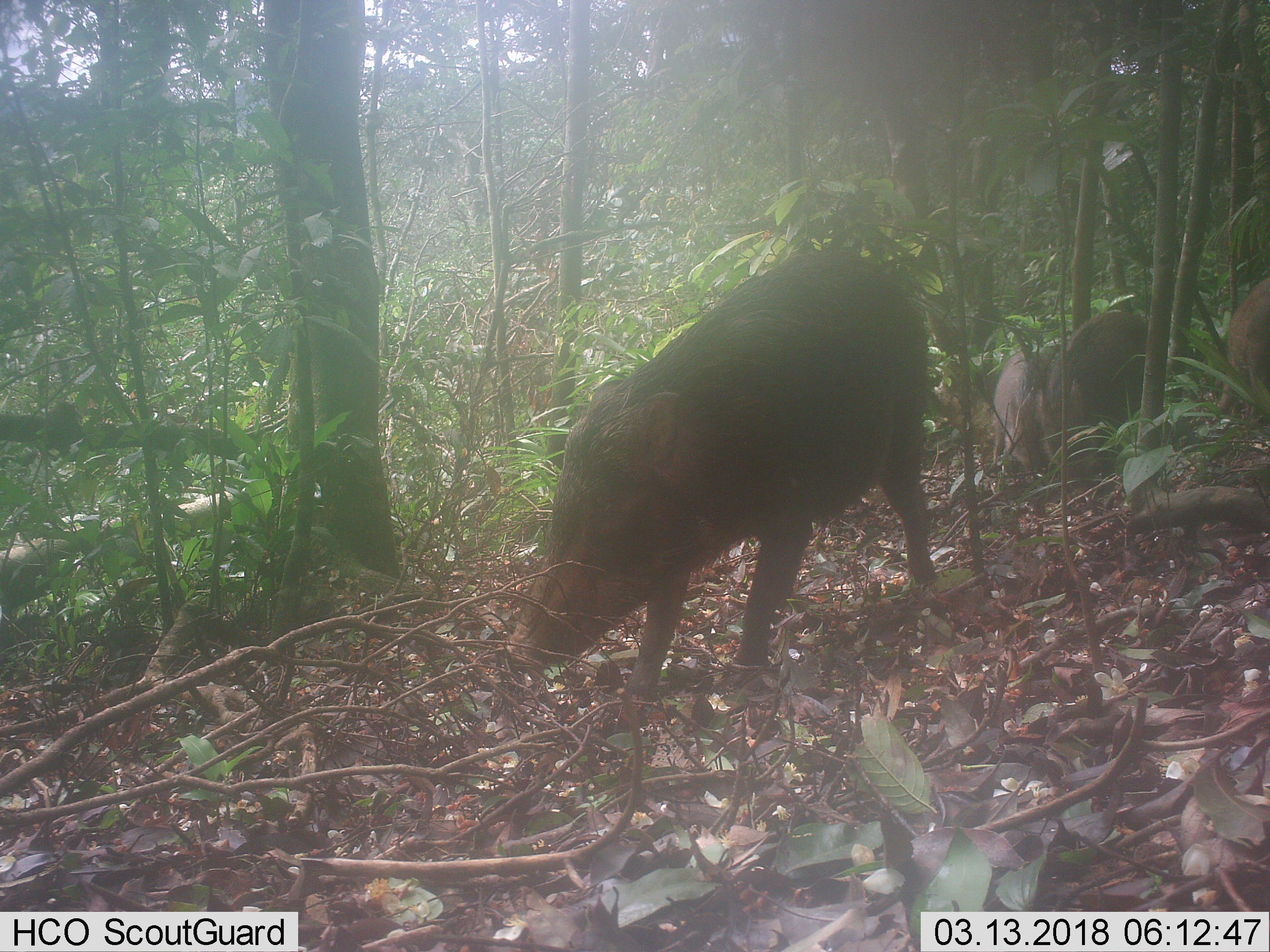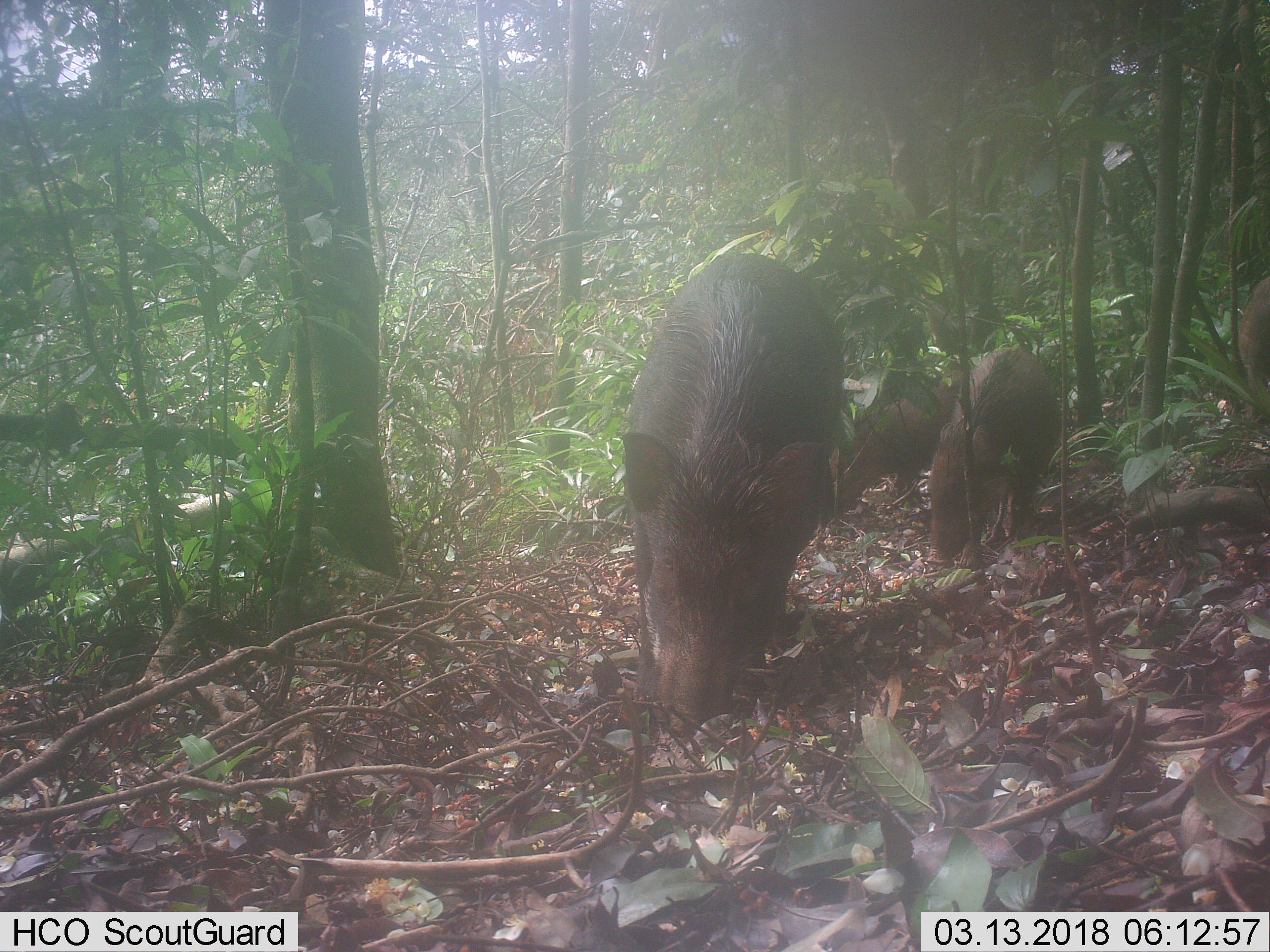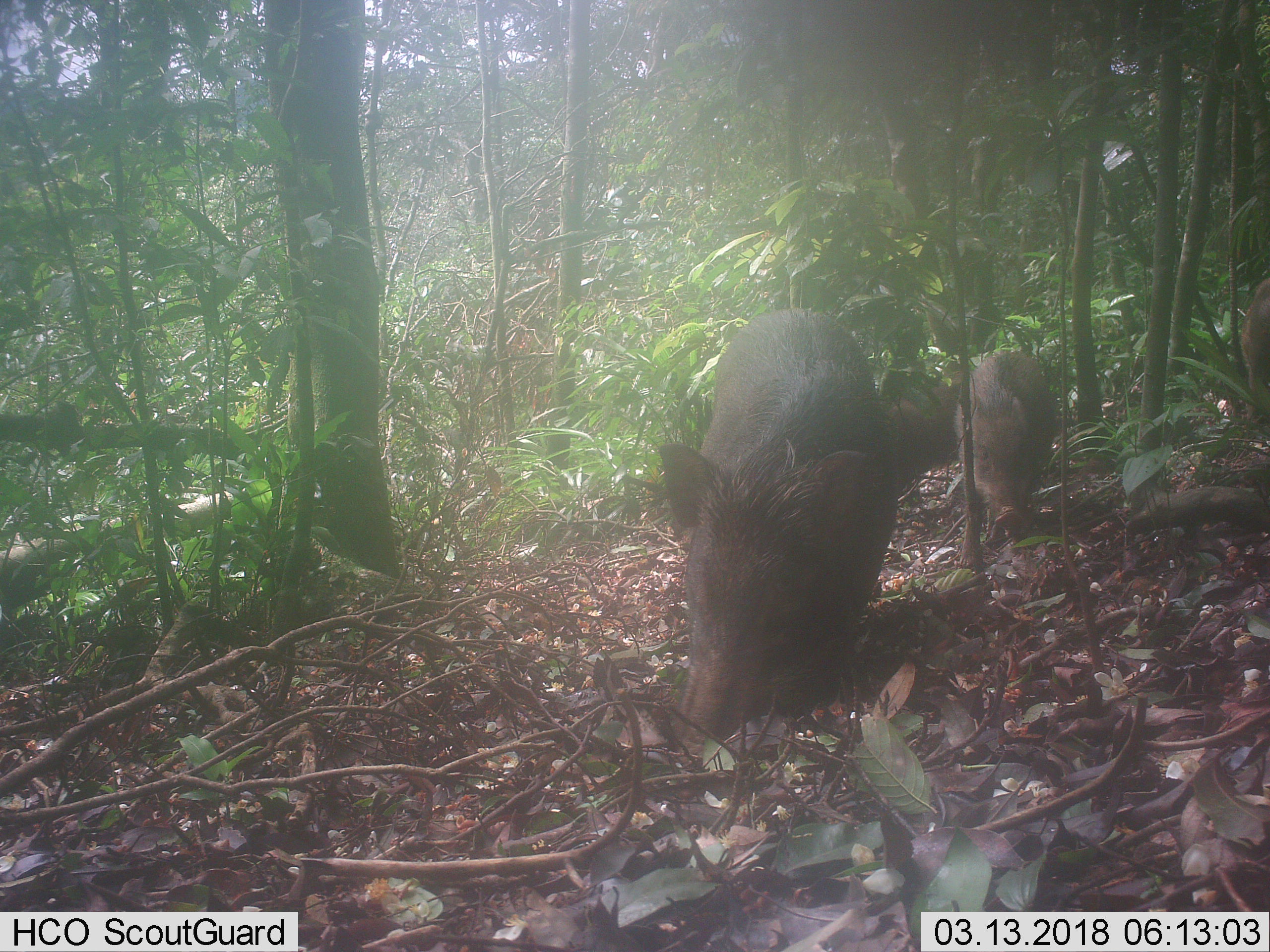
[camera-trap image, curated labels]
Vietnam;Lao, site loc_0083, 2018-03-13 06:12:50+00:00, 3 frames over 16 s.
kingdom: Animalia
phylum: Chordata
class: Mammalia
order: Artiodactyla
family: Suidae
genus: Sus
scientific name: Sus scrofa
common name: eurasian wild pig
Eurasian wild pig (Sus scrofa). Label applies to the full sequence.